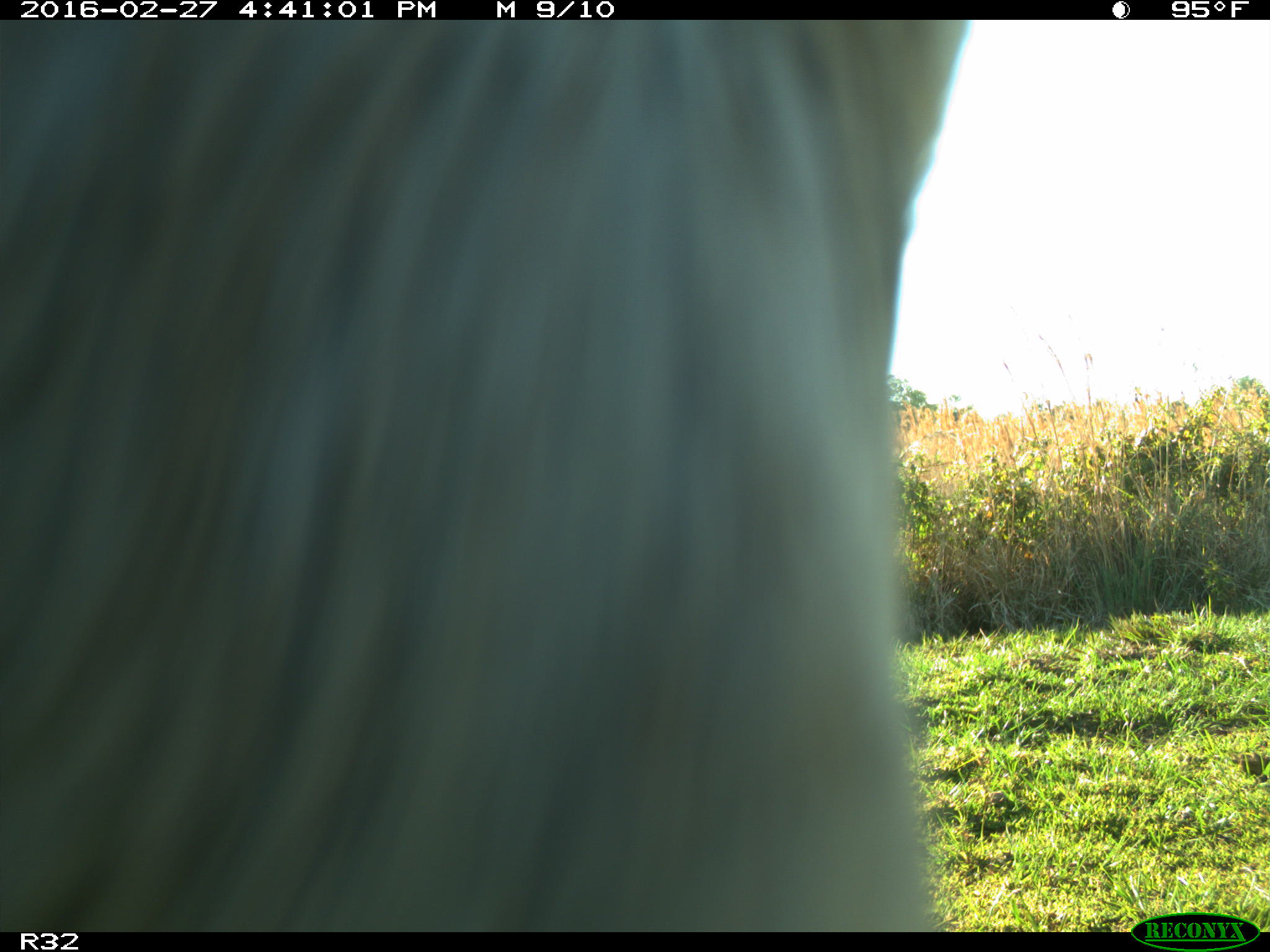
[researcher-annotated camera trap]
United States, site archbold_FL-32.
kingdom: Animalia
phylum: Chordata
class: Mammalia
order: Artiodactyla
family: Bovidae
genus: Bos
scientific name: Bos taurus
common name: domestic cow